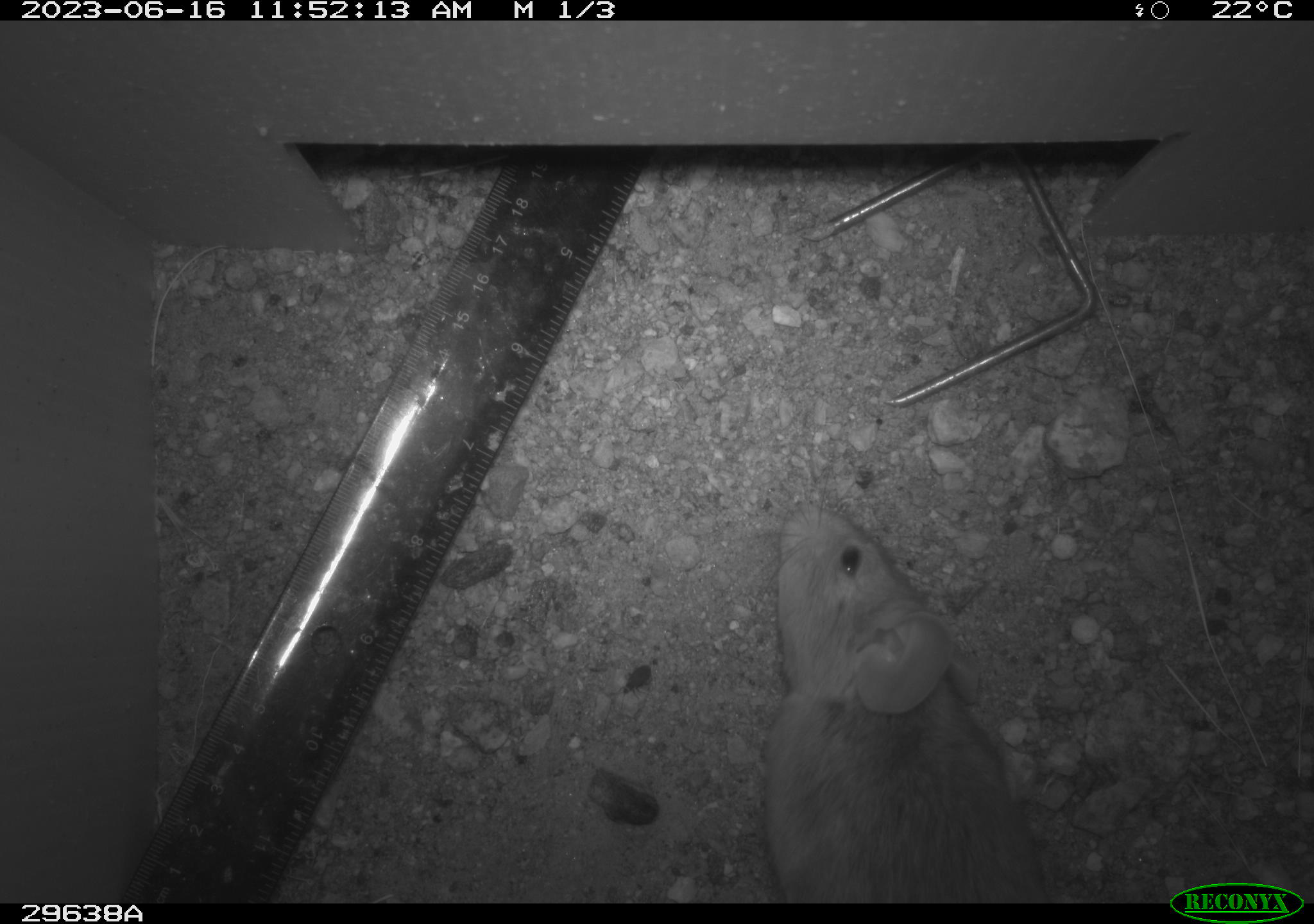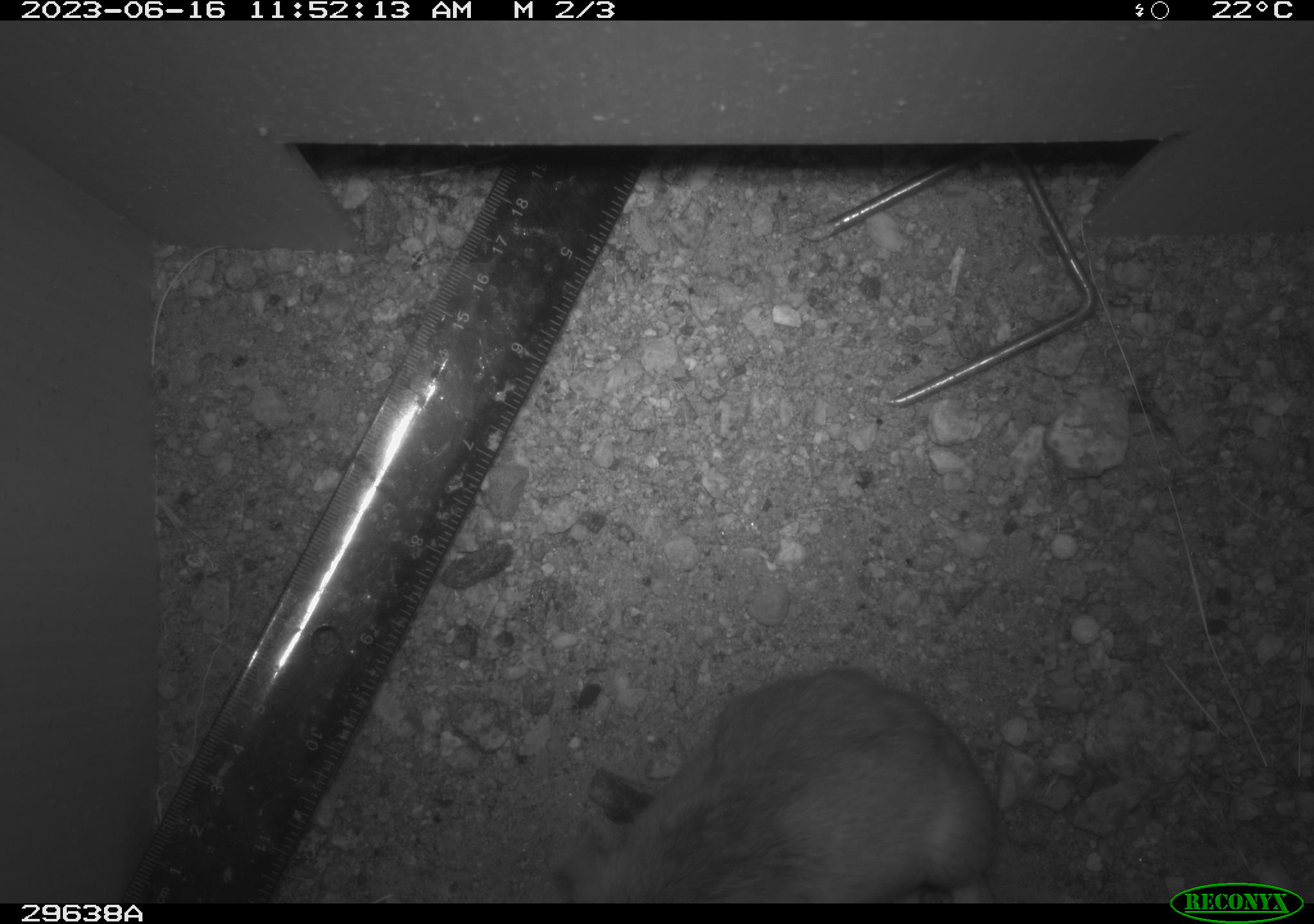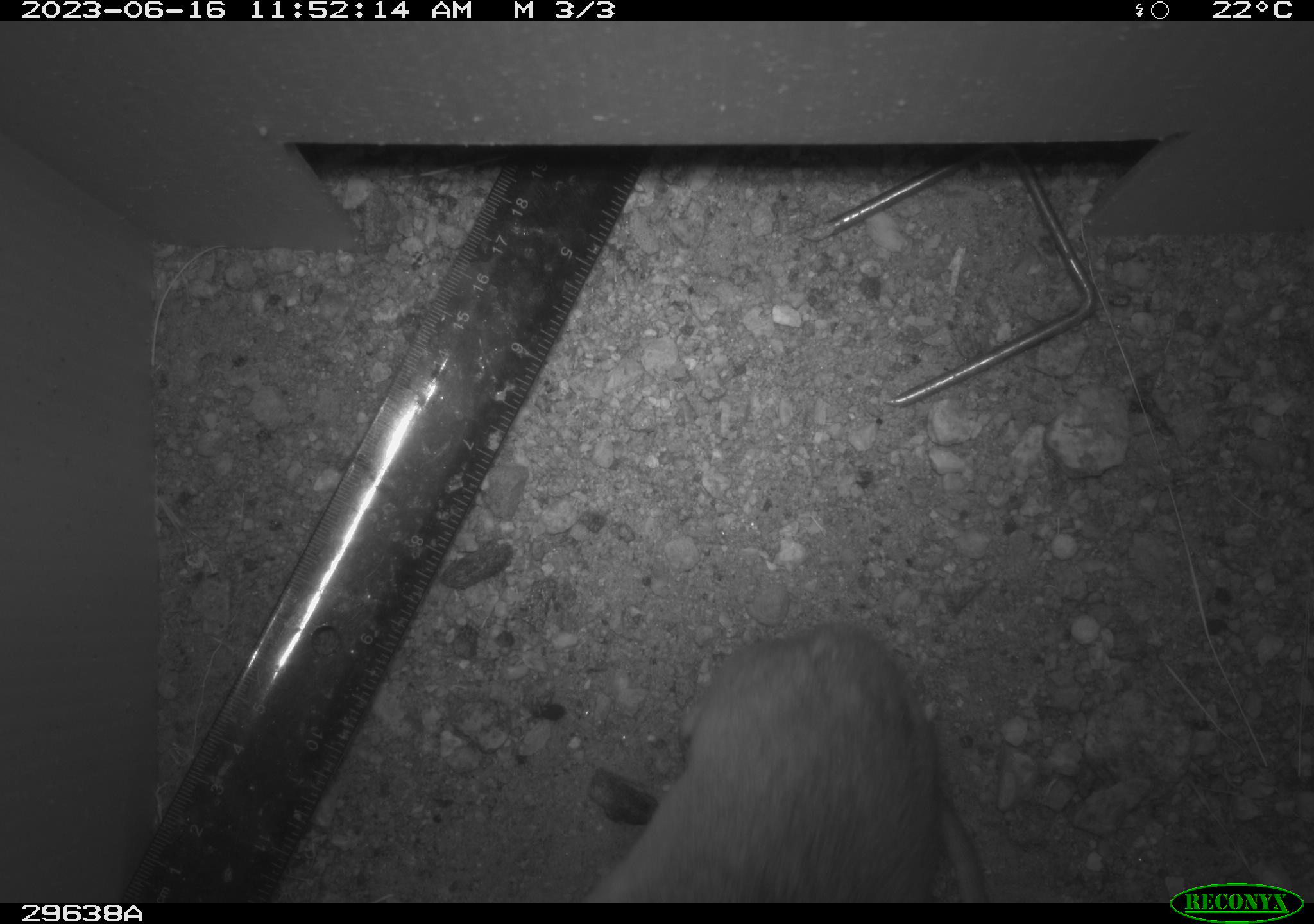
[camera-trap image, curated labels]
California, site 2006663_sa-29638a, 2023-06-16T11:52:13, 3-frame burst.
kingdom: Animalia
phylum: Chordata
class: Mammalia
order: Rodentia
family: Cricetidae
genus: Neotoma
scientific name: Neotoma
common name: pack rat or woodrat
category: neotoma species